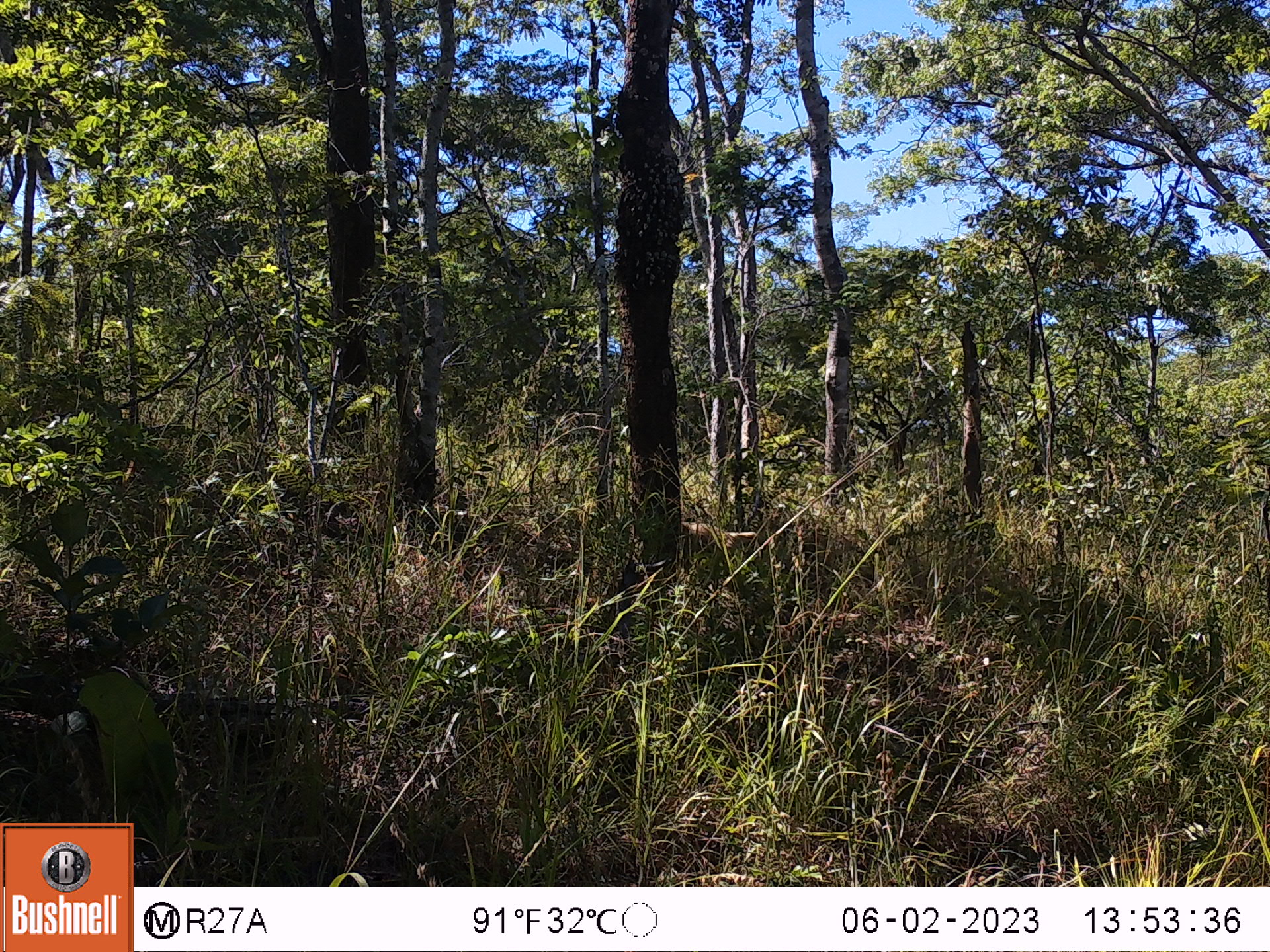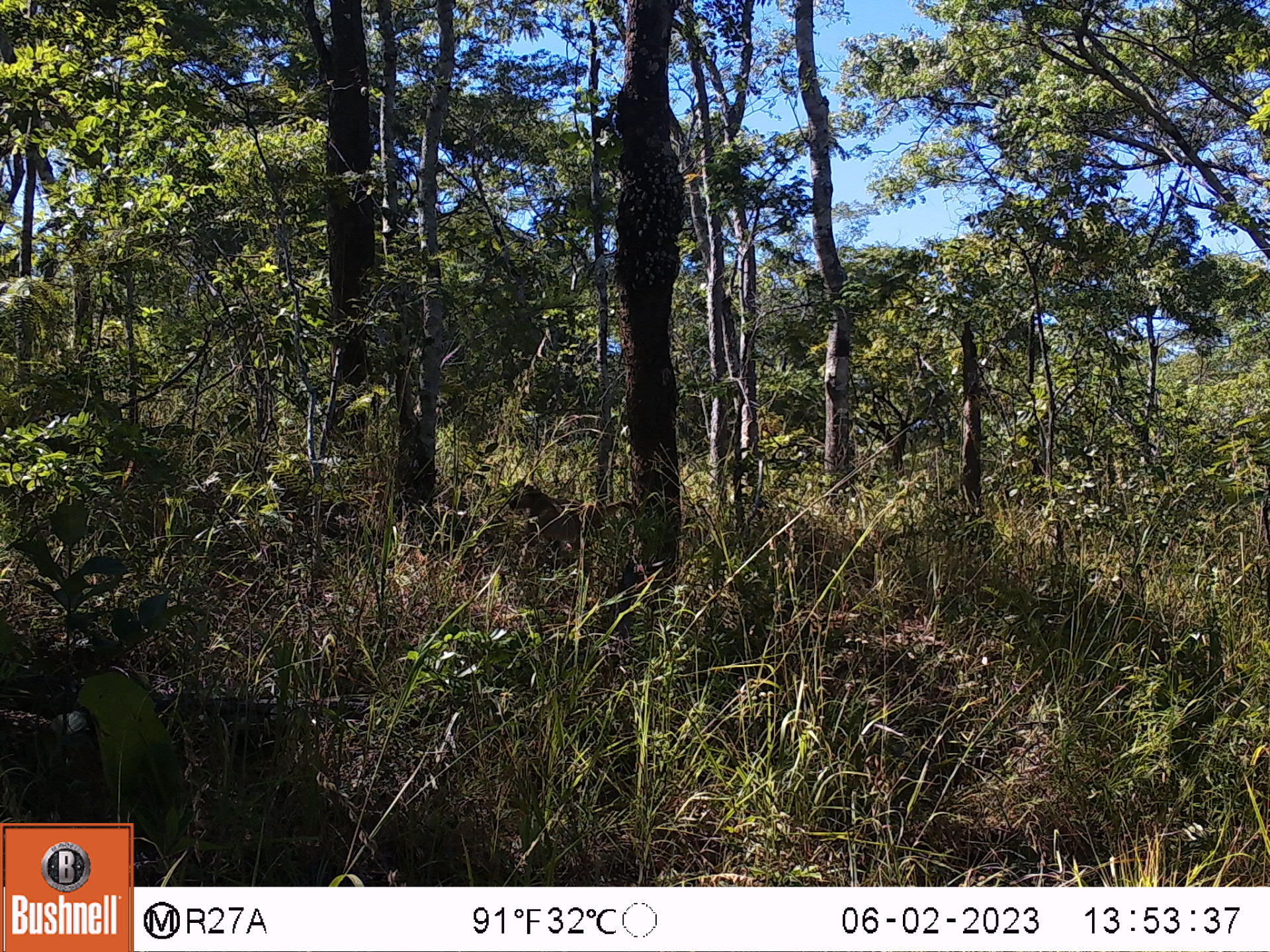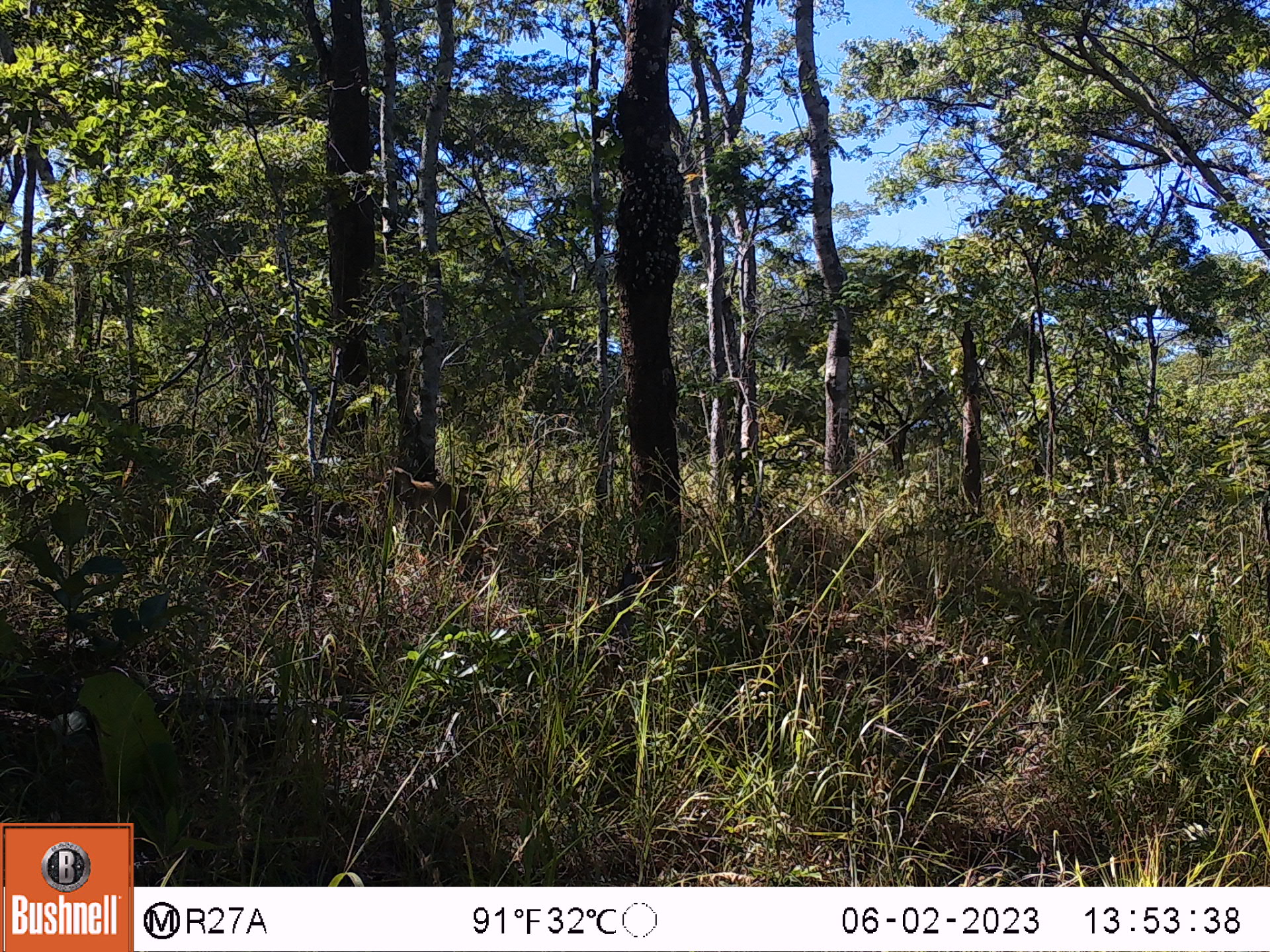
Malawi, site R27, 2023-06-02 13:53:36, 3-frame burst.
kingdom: Animalia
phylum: Chordata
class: Mammalia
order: Primates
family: Cercopithecidae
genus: Papio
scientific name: Papio cynocephalus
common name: yellow baboon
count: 1